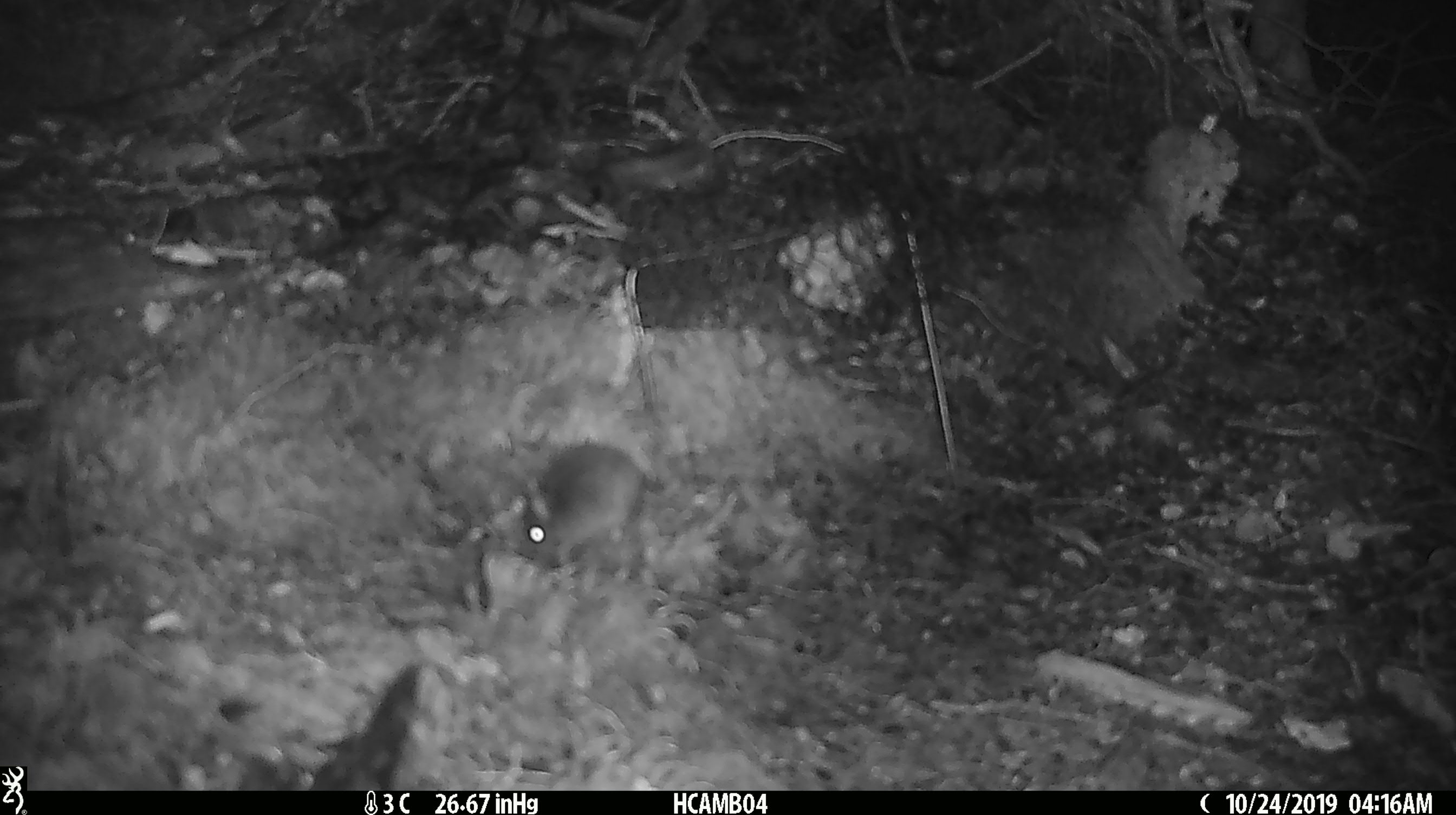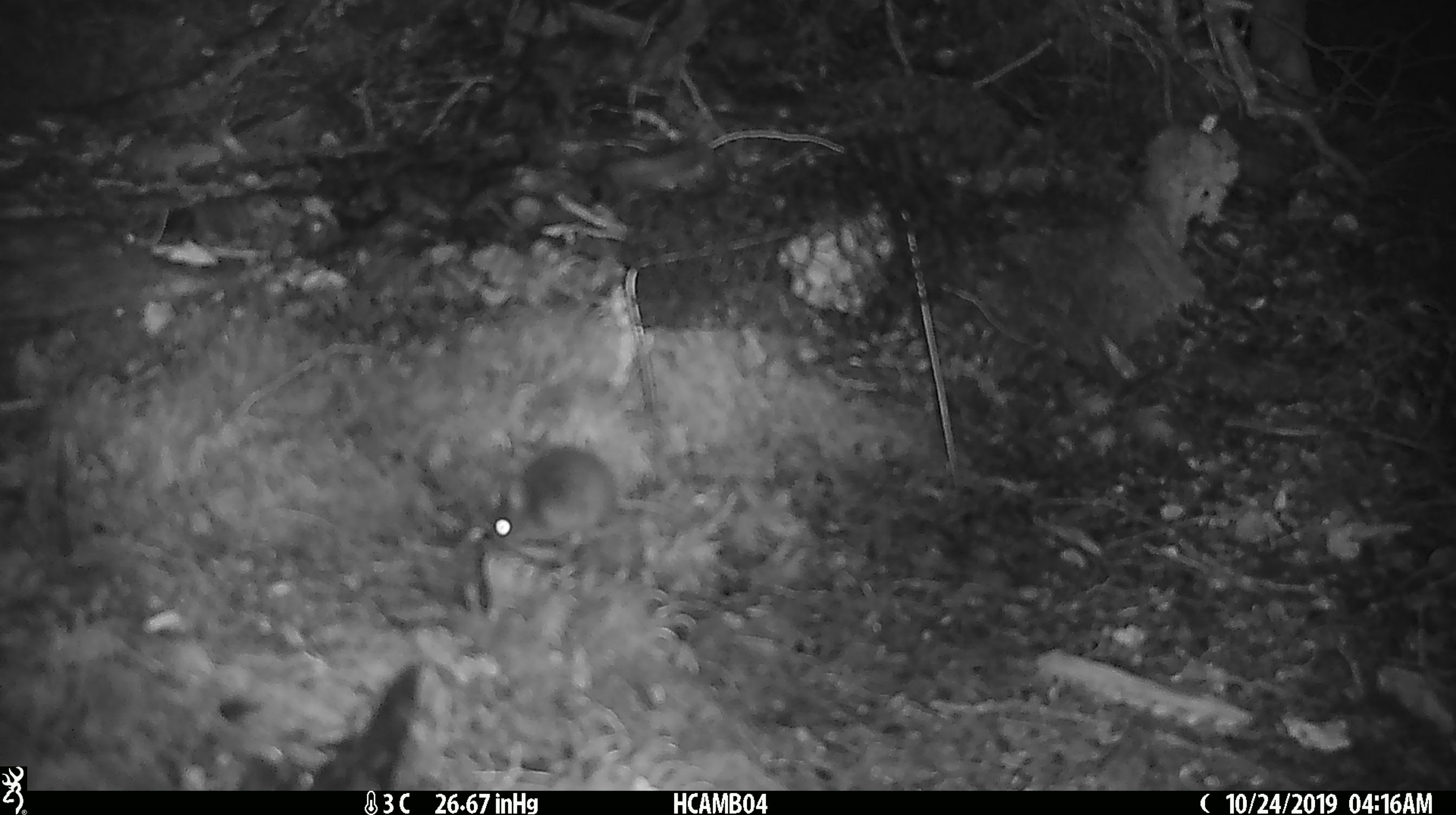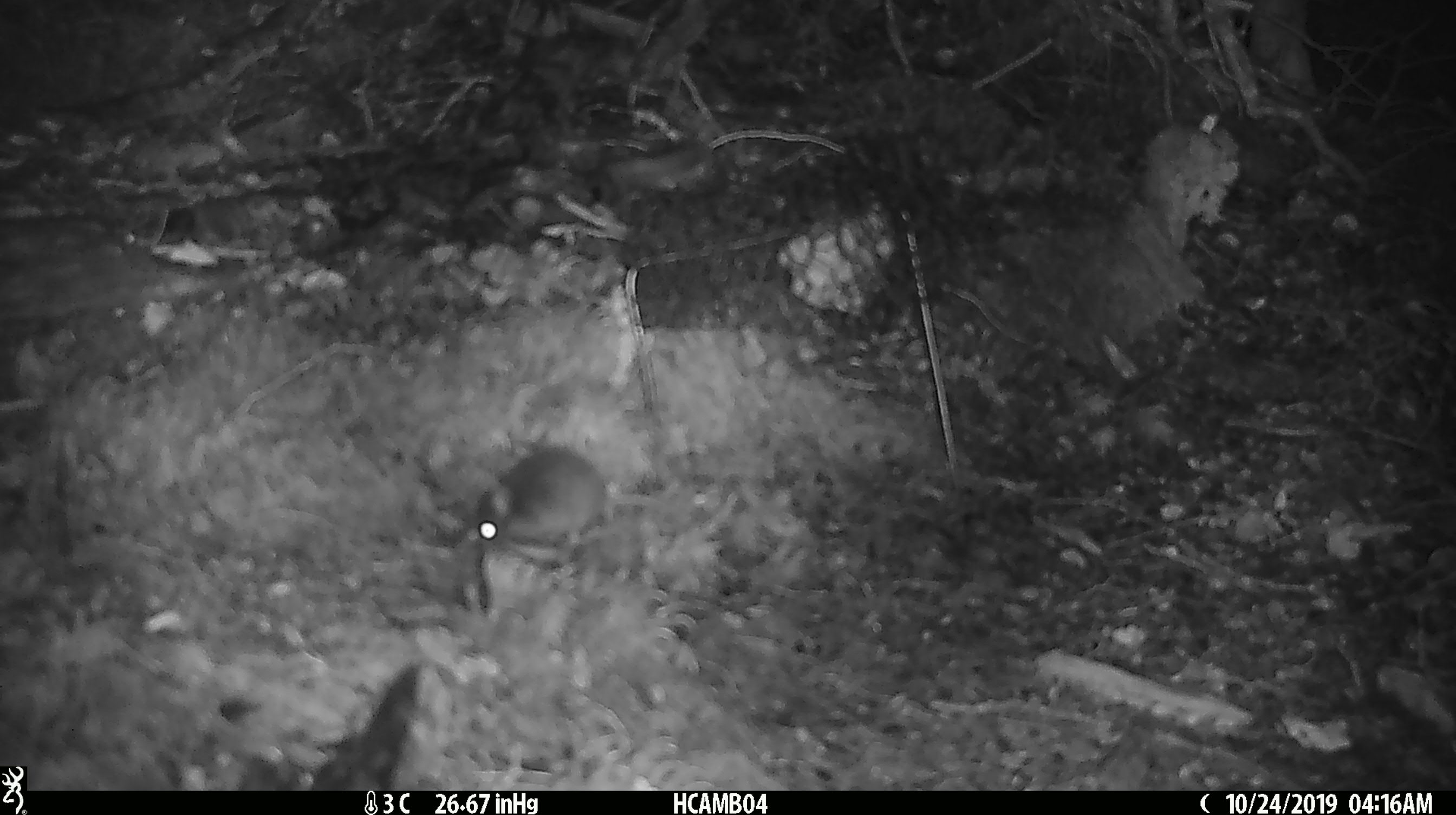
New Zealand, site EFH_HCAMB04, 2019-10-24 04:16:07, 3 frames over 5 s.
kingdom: Animalia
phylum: Chordata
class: Mammalia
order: Rodentia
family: Muridae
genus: Mus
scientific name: Mus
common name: mouse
Mouse (Mus).